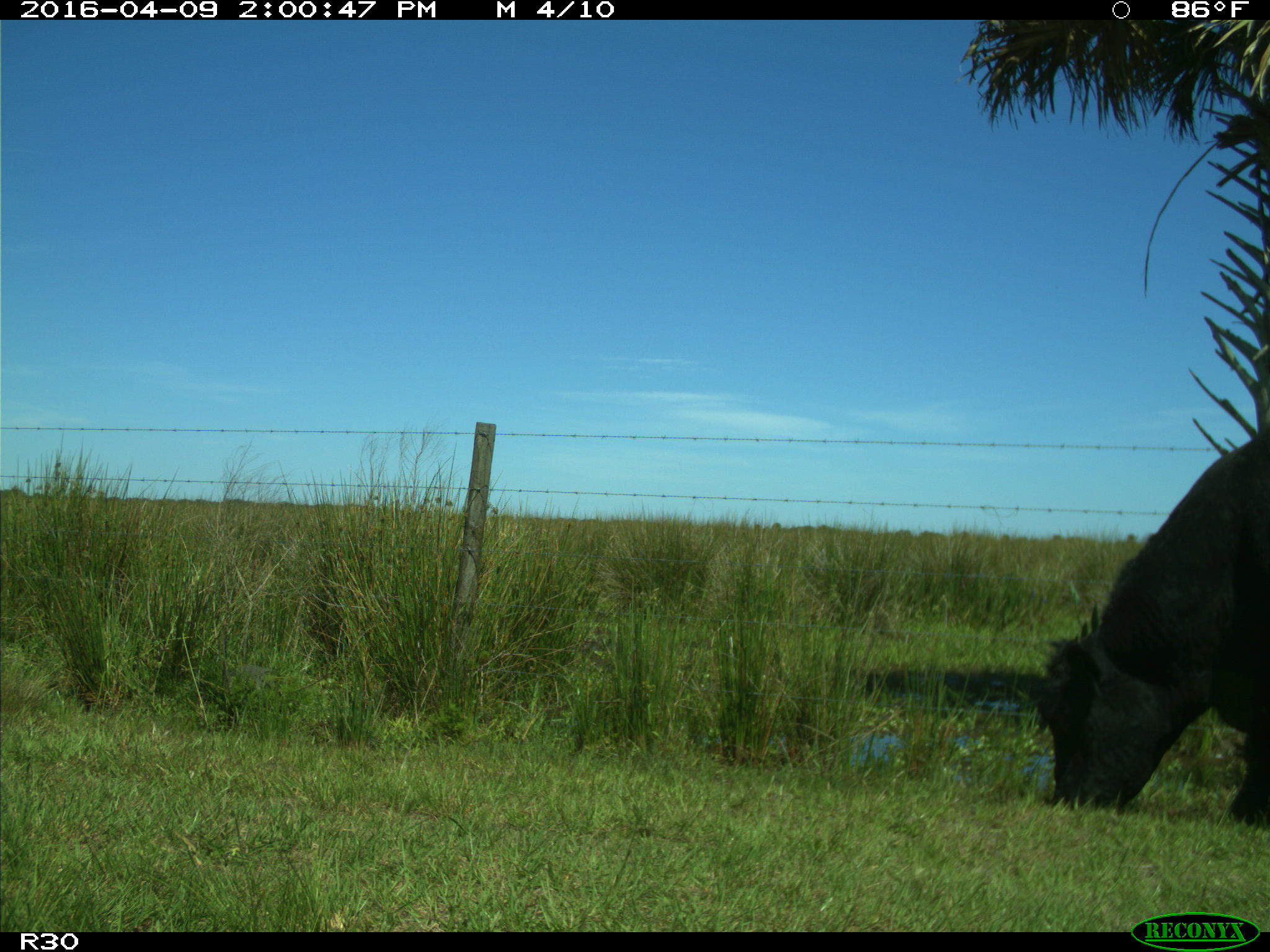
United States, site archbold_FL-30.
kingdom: Animalia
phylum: Chordata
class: Mammalia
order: Artiodactyla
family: Bovidae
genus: Bos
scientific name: Bos taurus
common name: domestic cow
Bos taurus (domestic cow).